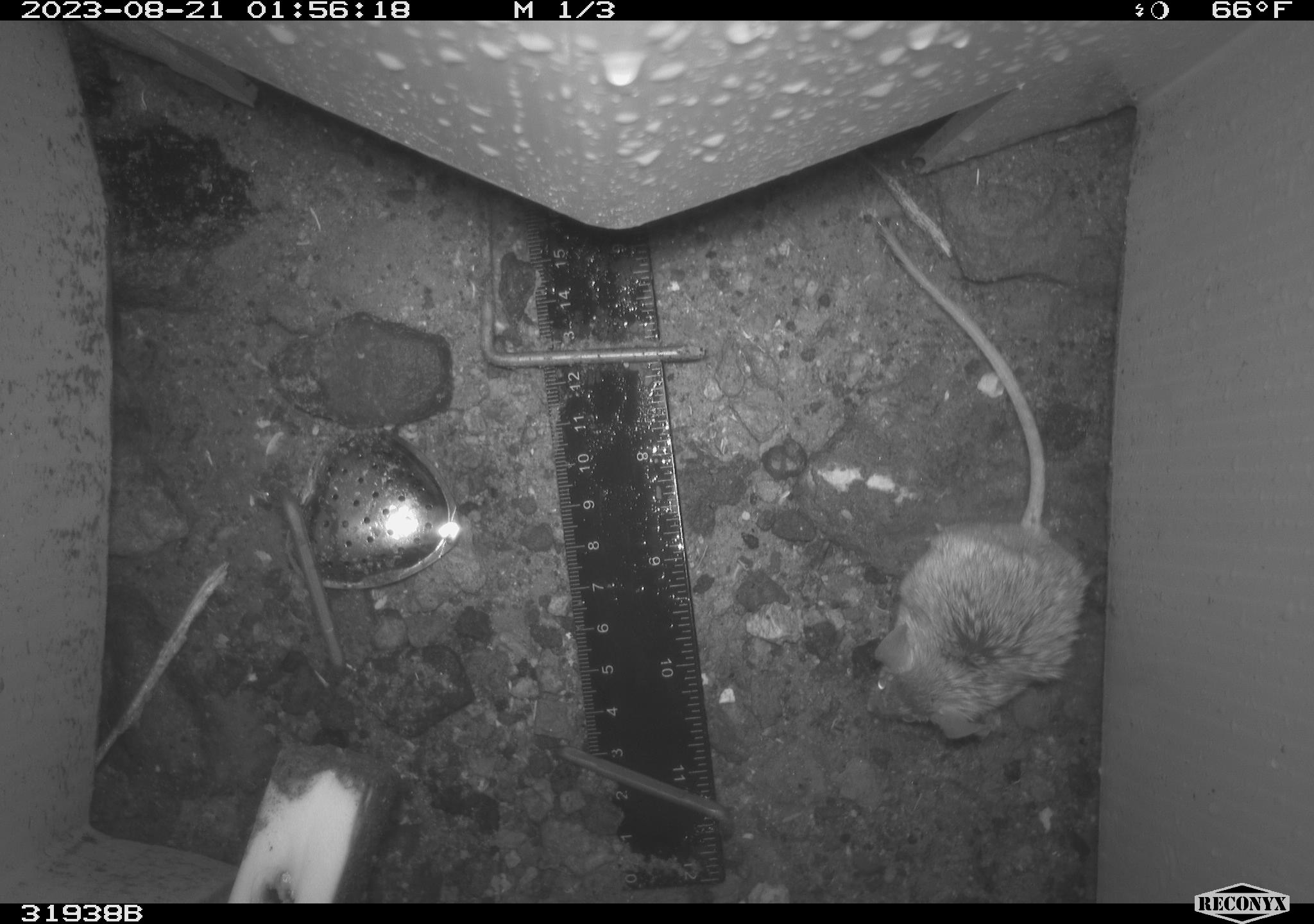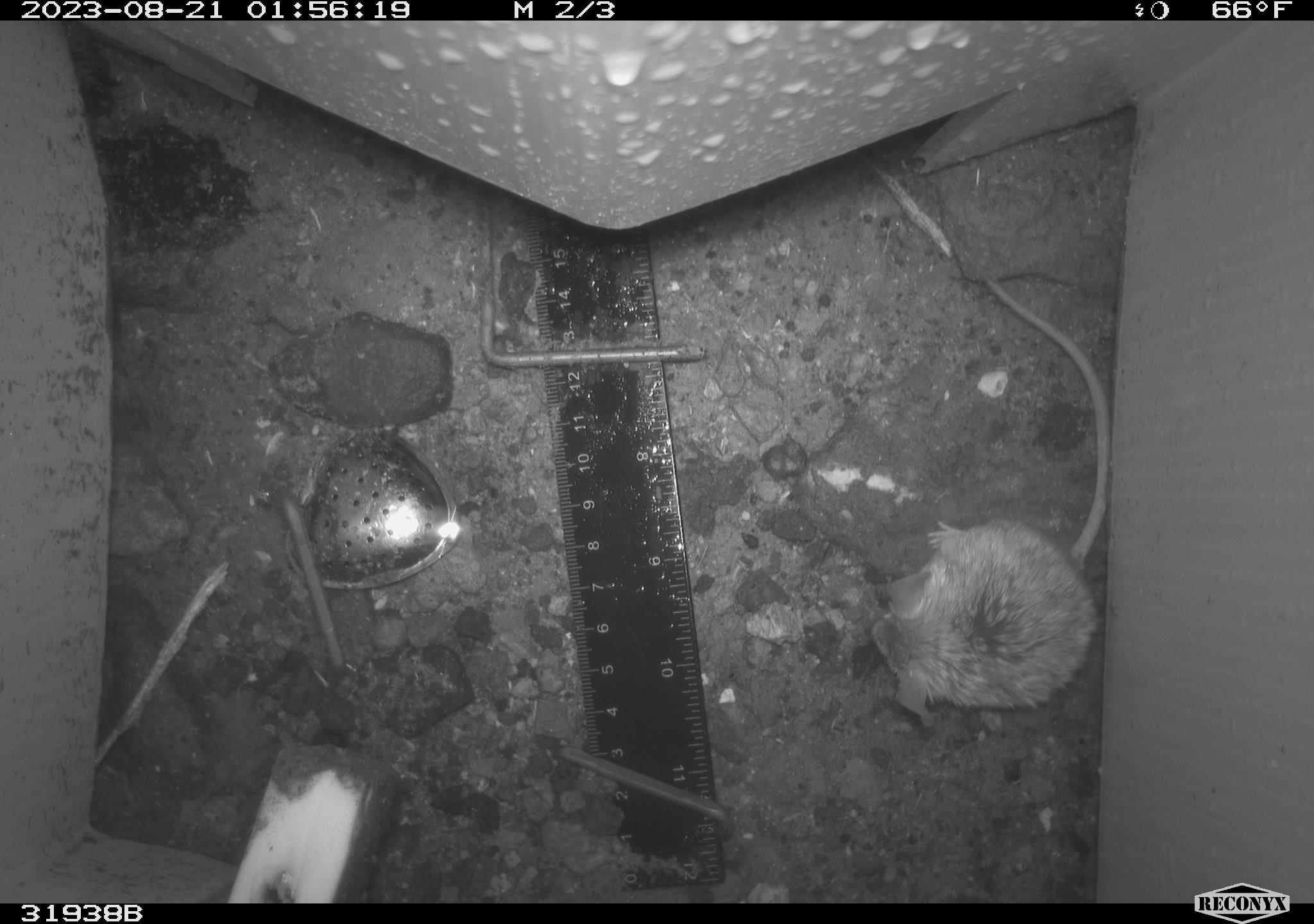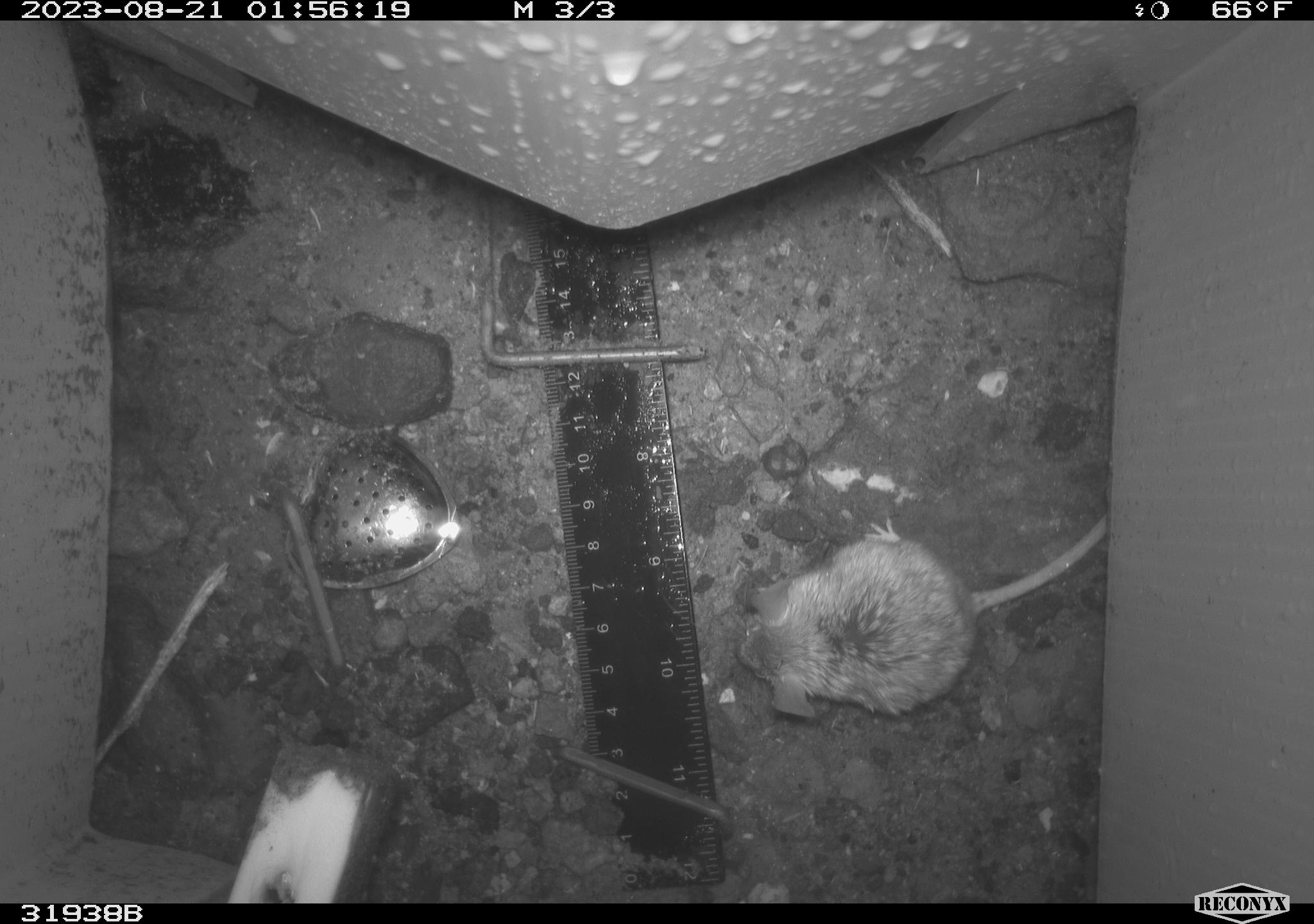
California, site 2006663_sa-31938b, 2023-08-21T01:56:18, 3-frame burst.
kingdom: Animalia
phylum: Chordata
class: Mammalia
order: Rodentia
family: Cricetidae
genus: Peromyscus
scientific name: Peromyscus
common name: deer mice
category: peromyscus species